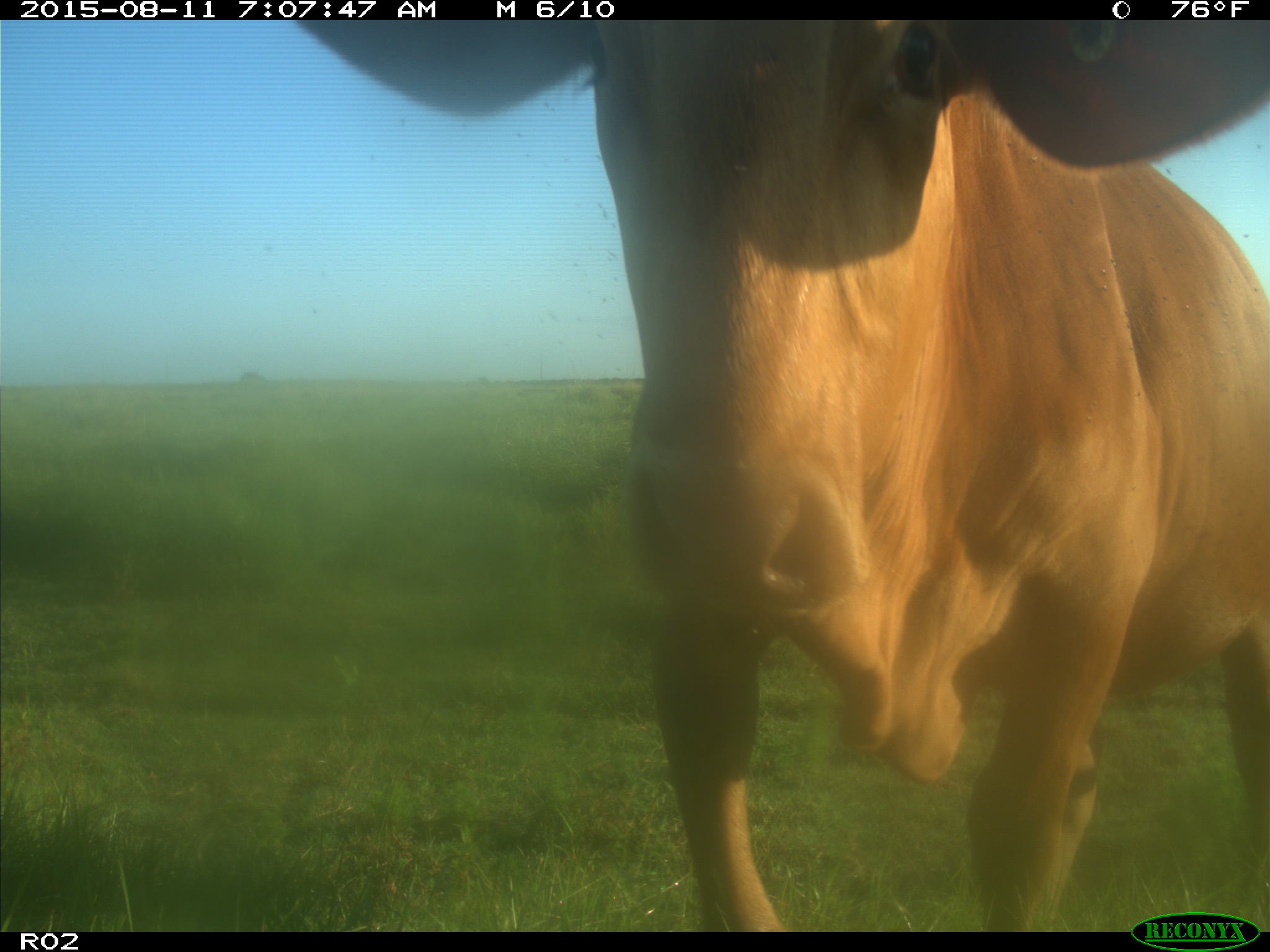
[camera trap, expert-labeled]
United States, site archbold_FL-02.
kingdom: Animalia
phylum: Chordata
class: Mammalia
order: Artiodactyla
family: Bovidae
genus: Bos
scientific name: Bos taurus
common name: domestic cow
Bos taurus (domestic cow).